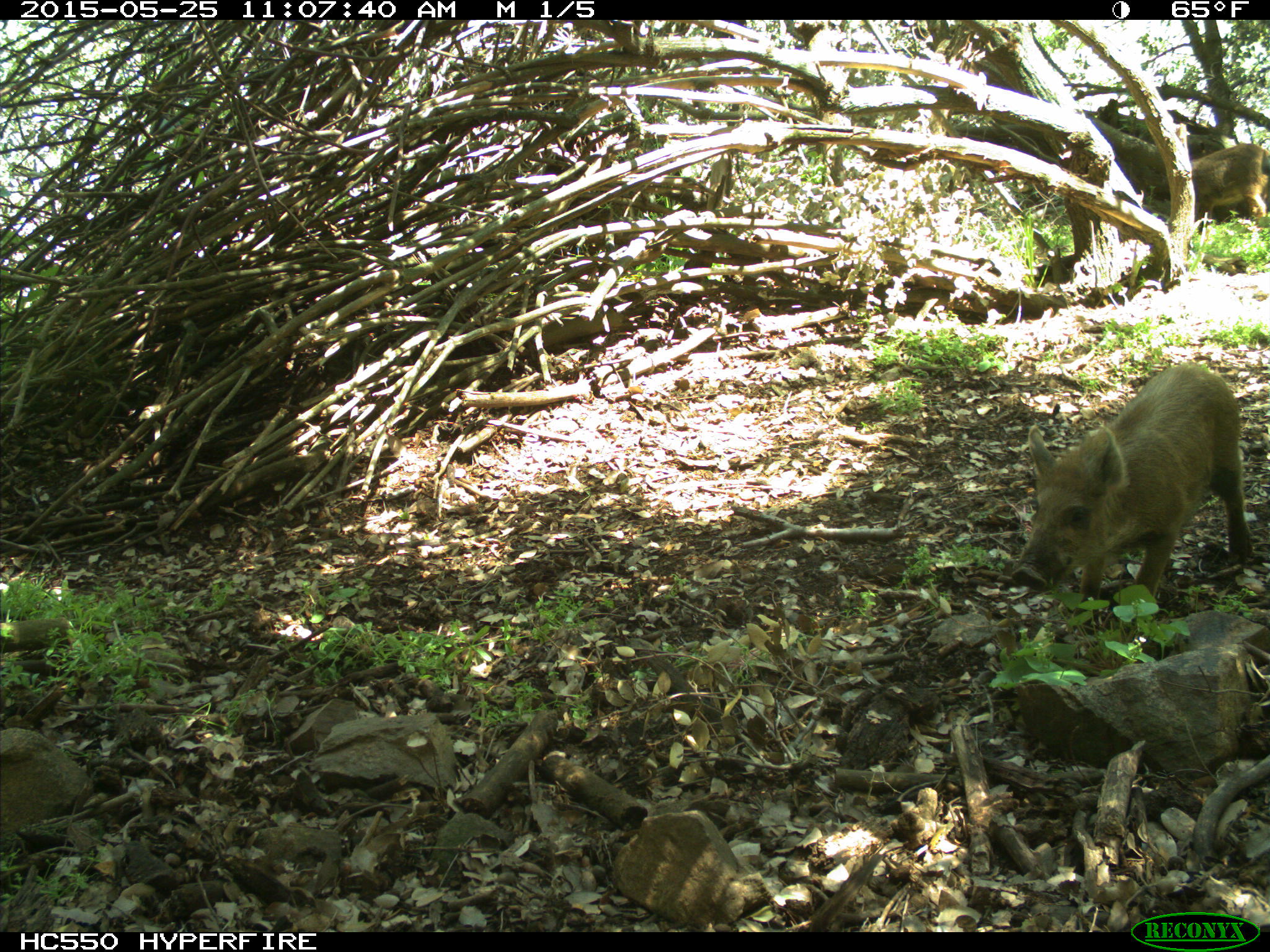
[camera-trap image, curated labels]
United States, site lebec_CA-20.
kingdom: Animalia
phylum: Chordata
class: Mammalia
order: Artiodactyla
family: Suidae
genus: Sus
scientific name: Sus scrofa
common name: wild boar